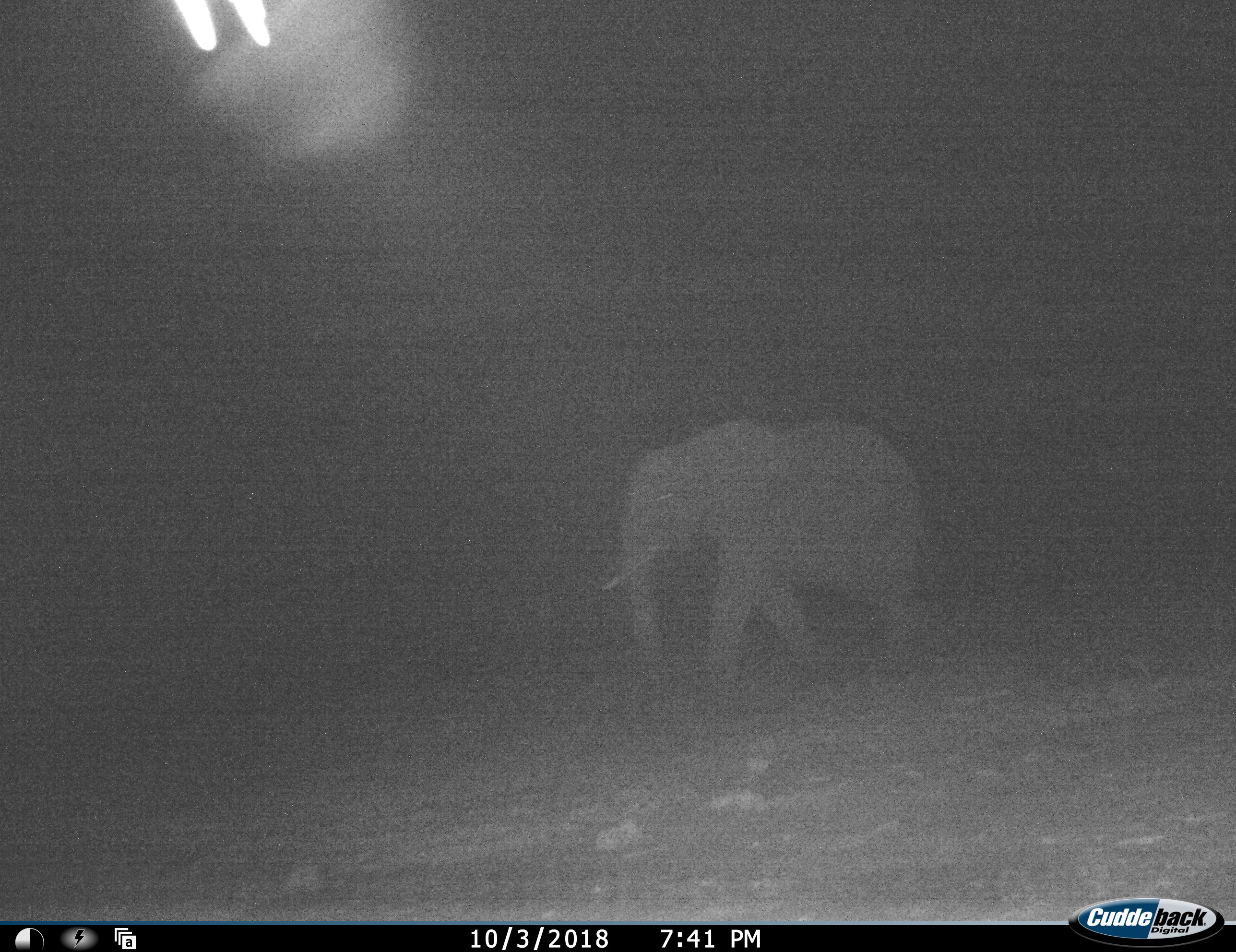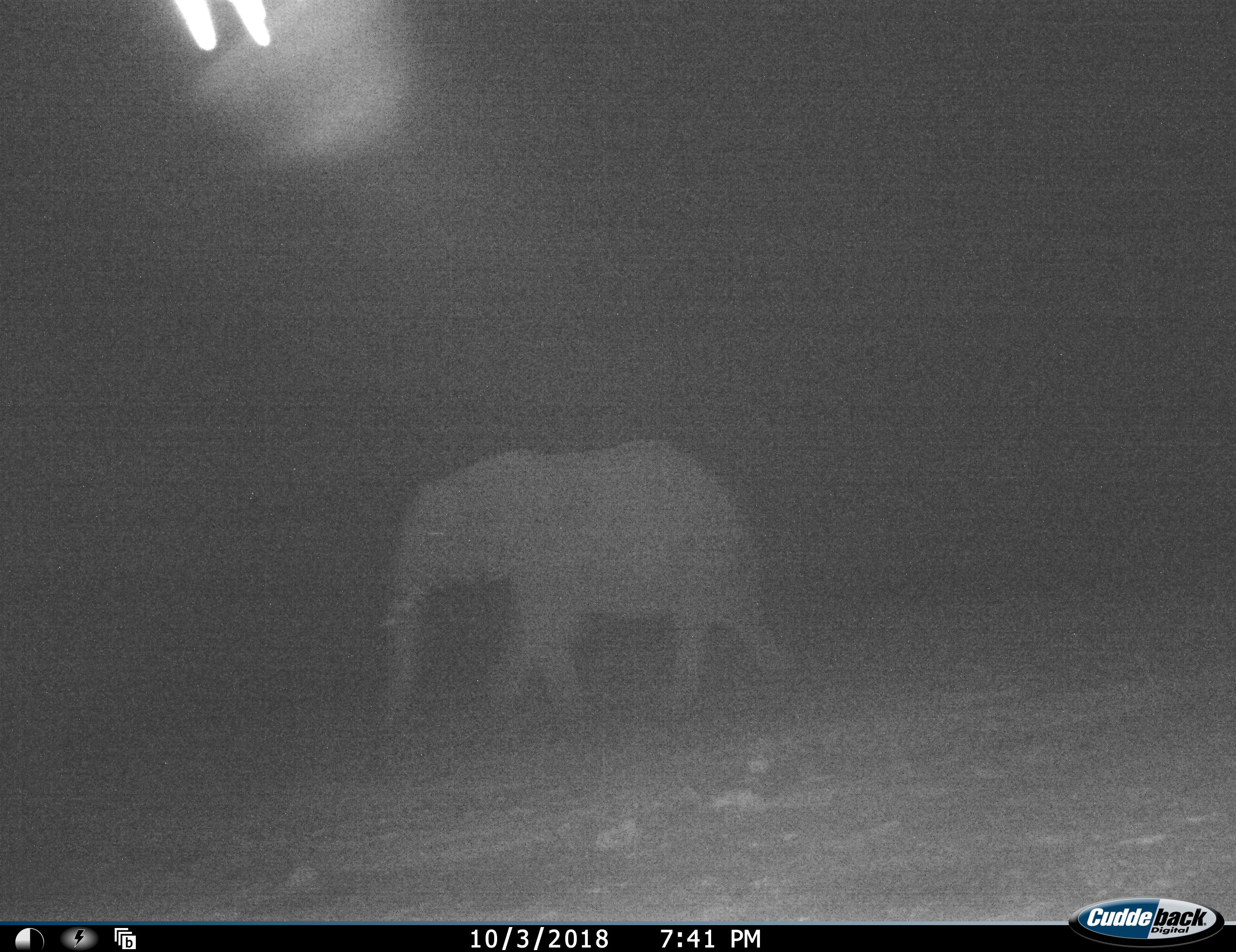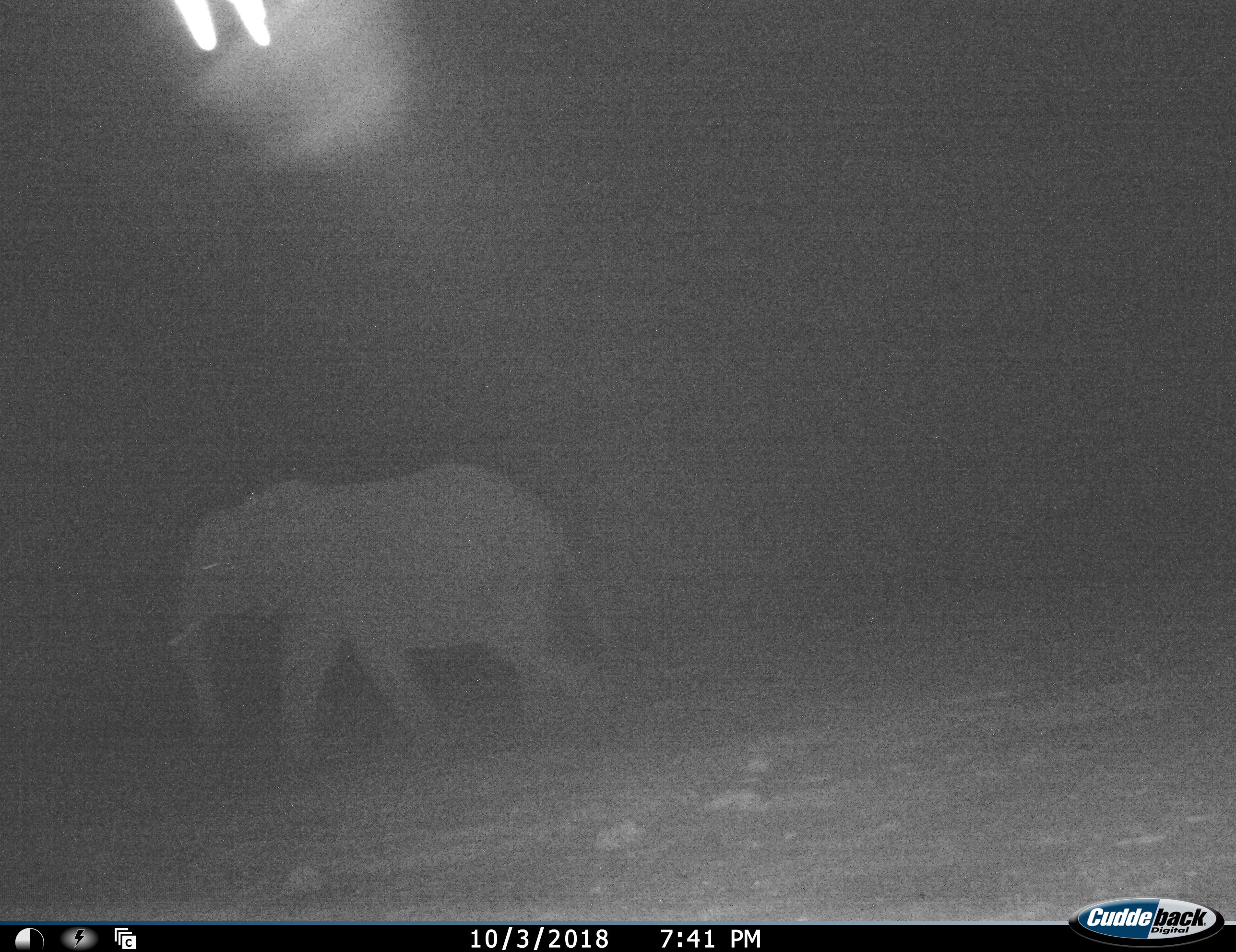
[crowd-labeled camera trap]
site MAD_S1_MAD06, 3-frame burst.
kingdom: Animalia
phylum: Chordata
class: Mammalia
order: Proboscidea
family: Elephantidae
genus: Loxodonta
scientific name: Loxodonta africana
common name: african bush elephant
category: elephant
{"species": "elephant (african bush elephant) (Loxodonta africana)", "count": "1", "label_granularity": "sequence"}